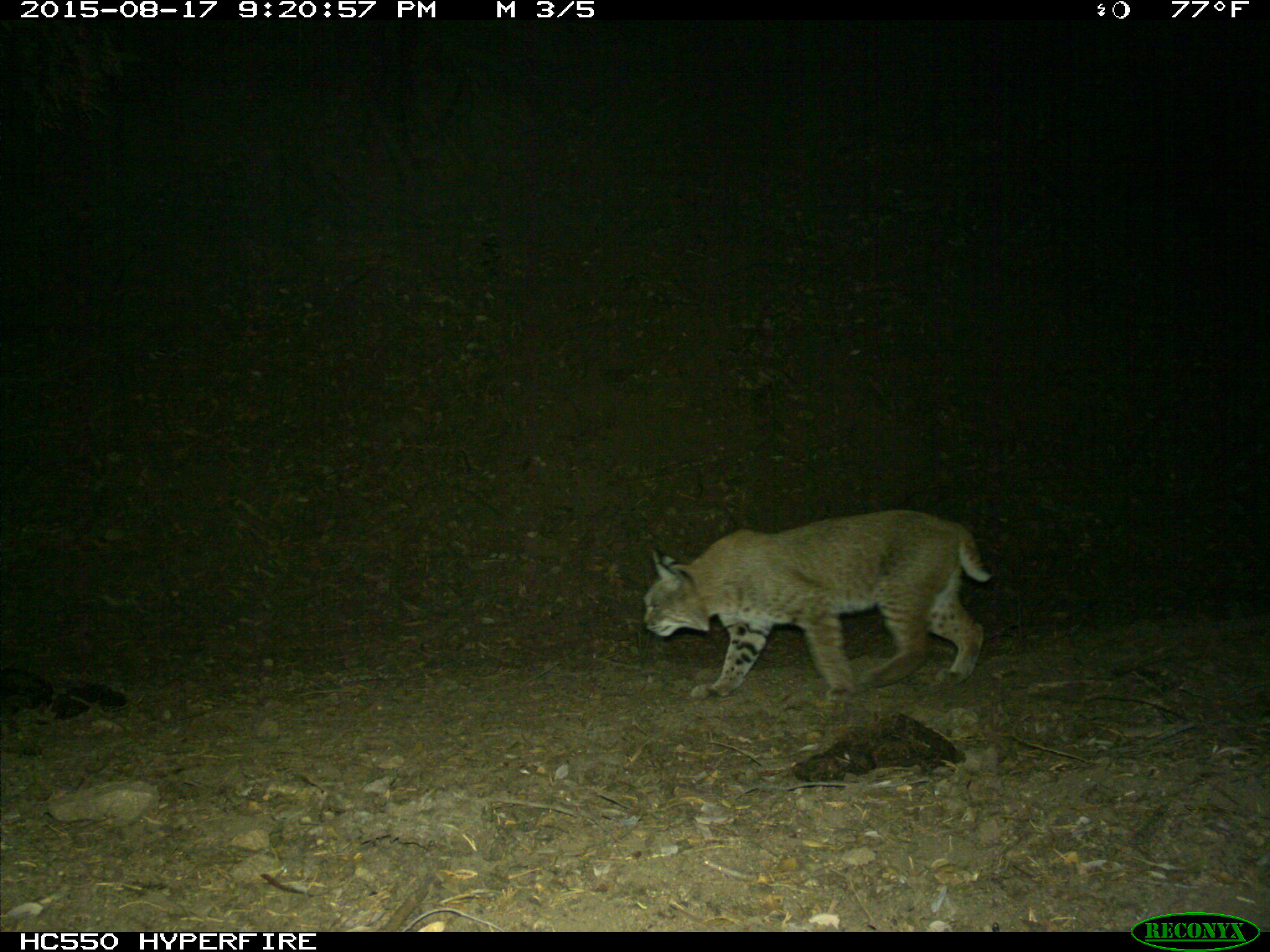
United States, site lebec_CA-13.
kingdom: Animalia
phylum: Chordata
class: Mammalia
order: Carnivora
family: Felidae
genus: Lynx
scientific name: Lynx rufus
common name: bobcat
Lynx rufus (bobcat).